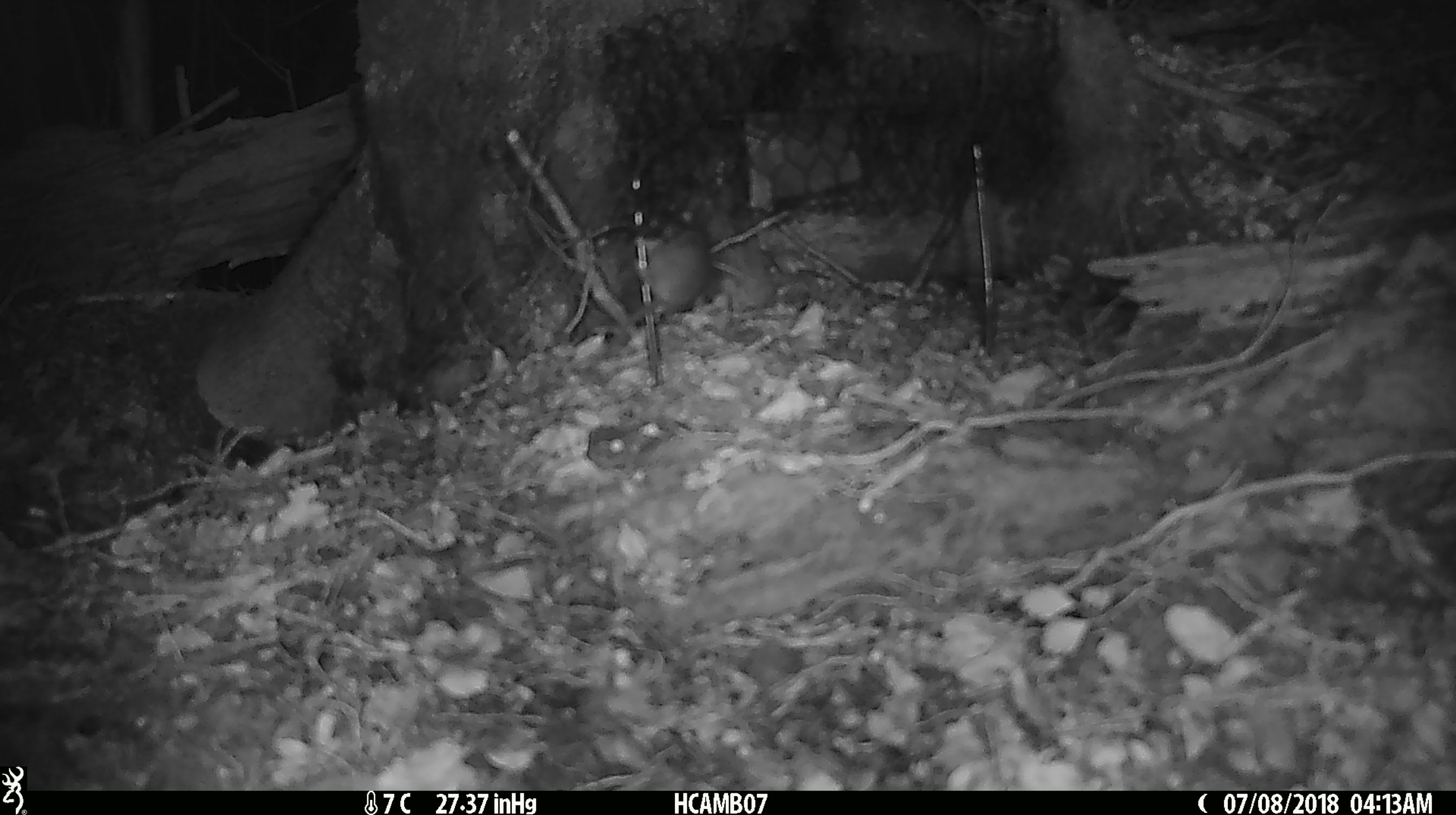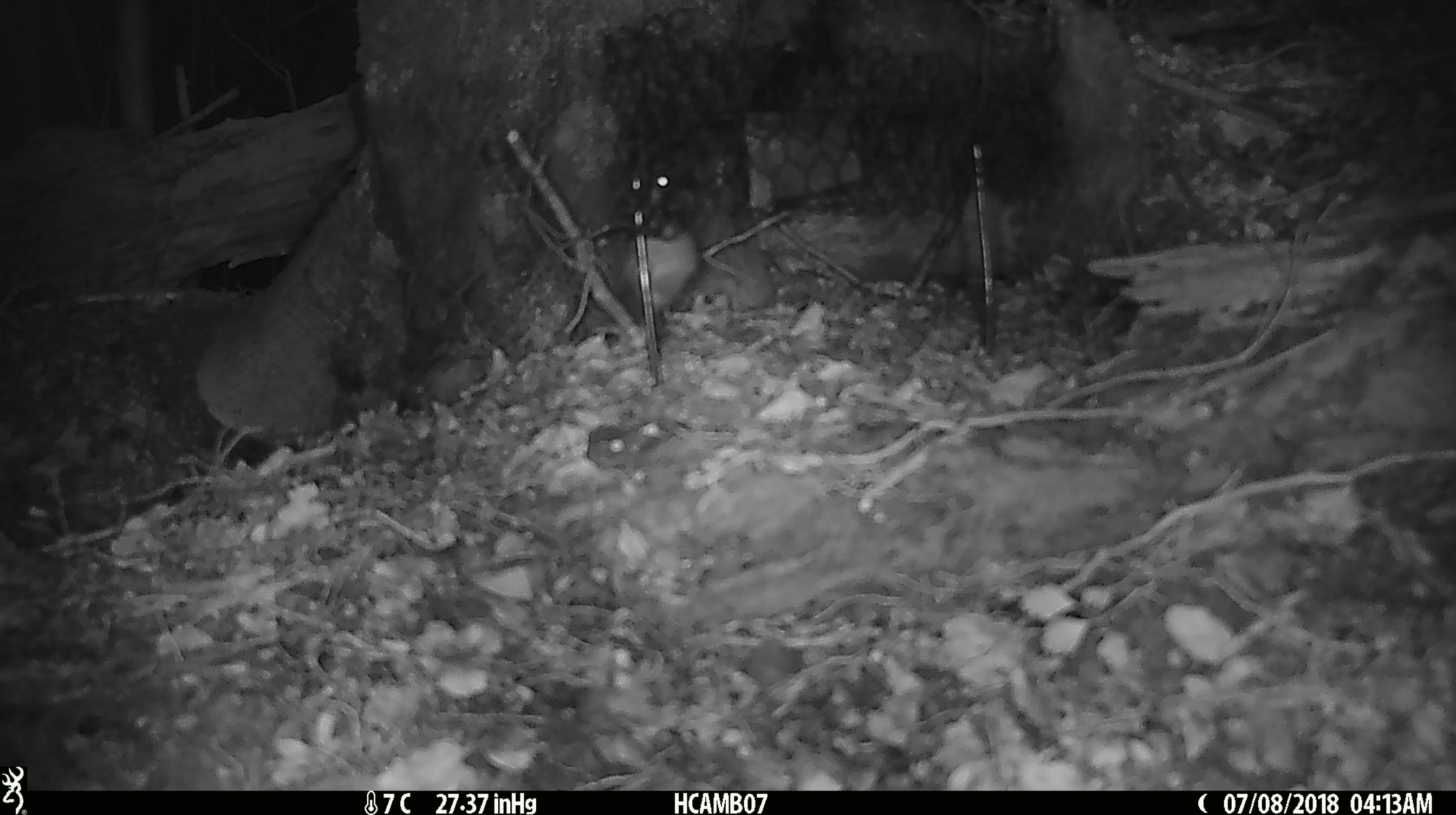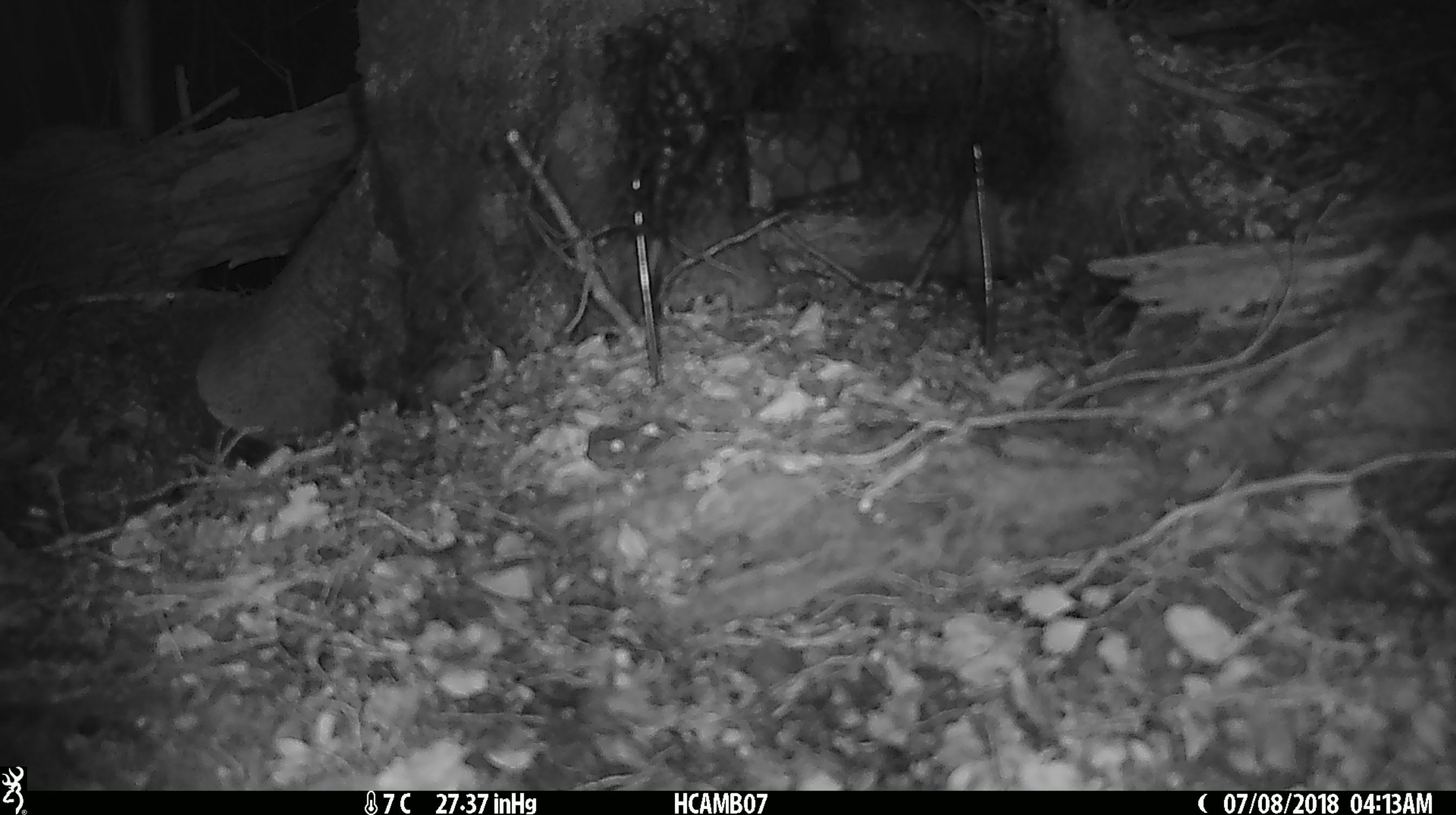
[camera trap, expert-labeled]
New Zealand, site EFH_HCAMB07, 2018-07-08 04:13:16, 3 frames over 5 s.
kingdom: Animalia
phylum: Chordata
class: Mammalia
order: Rodentia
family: Muridae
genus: Mus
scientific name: Mus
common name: mouse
Mouse (Mus).